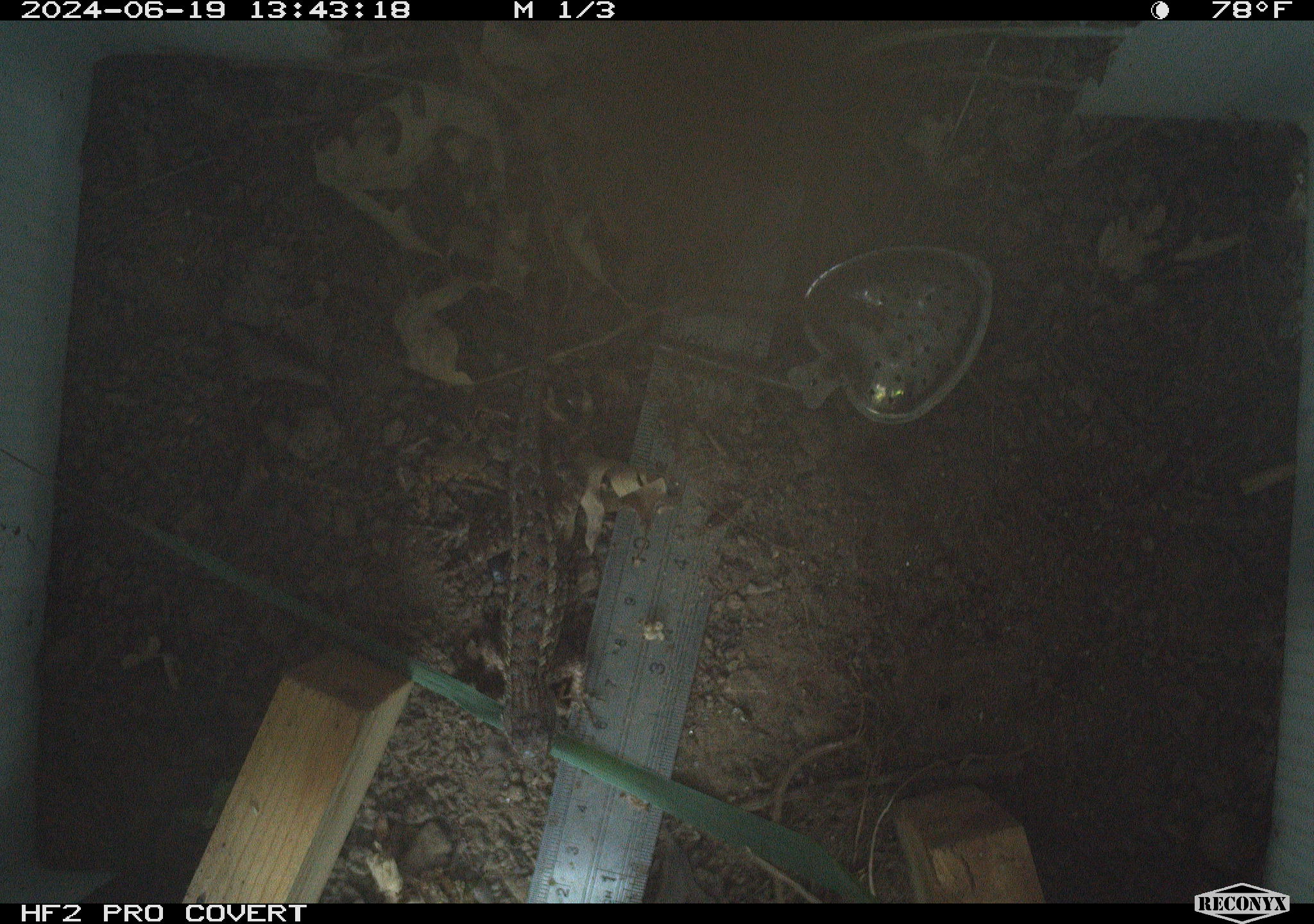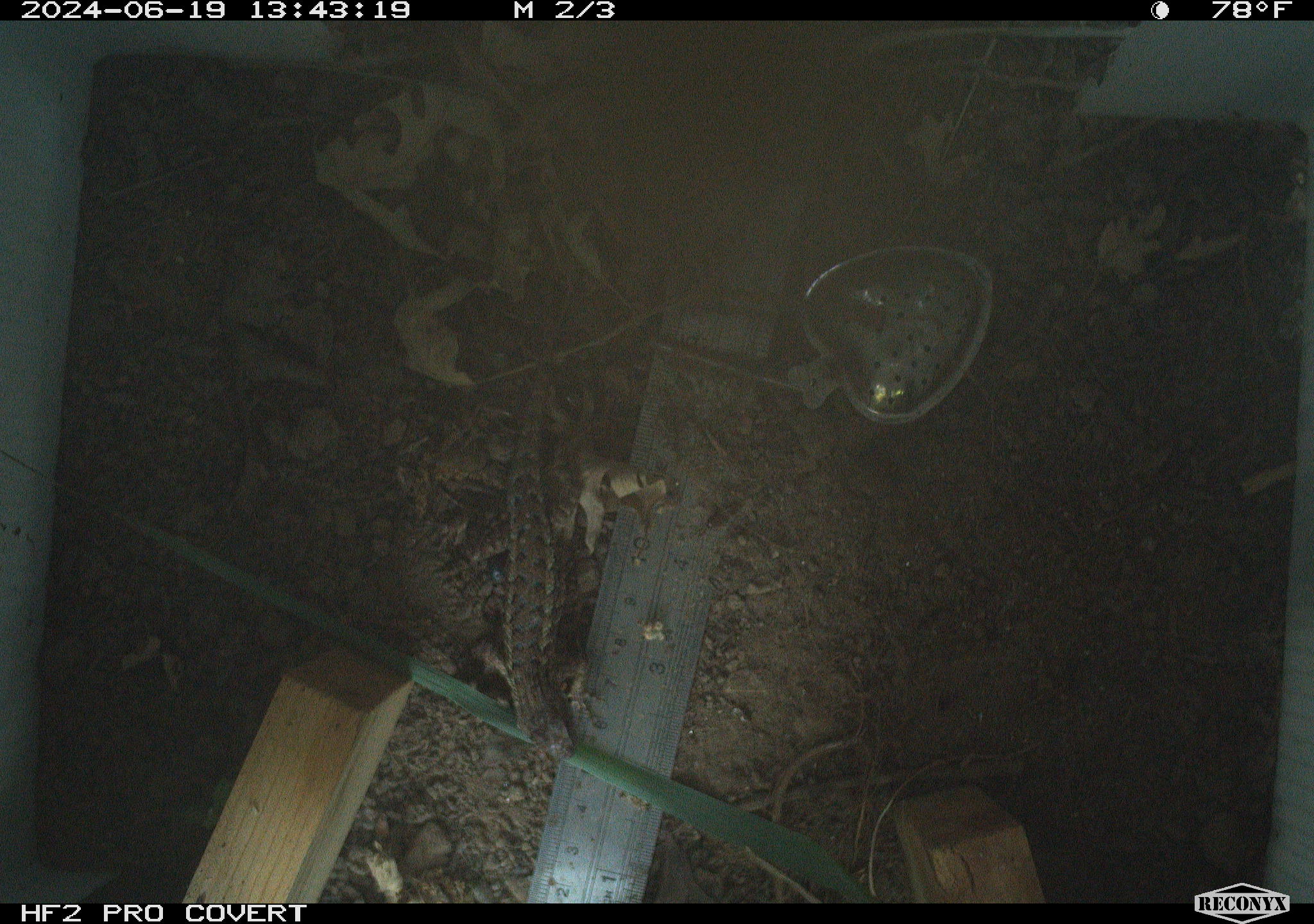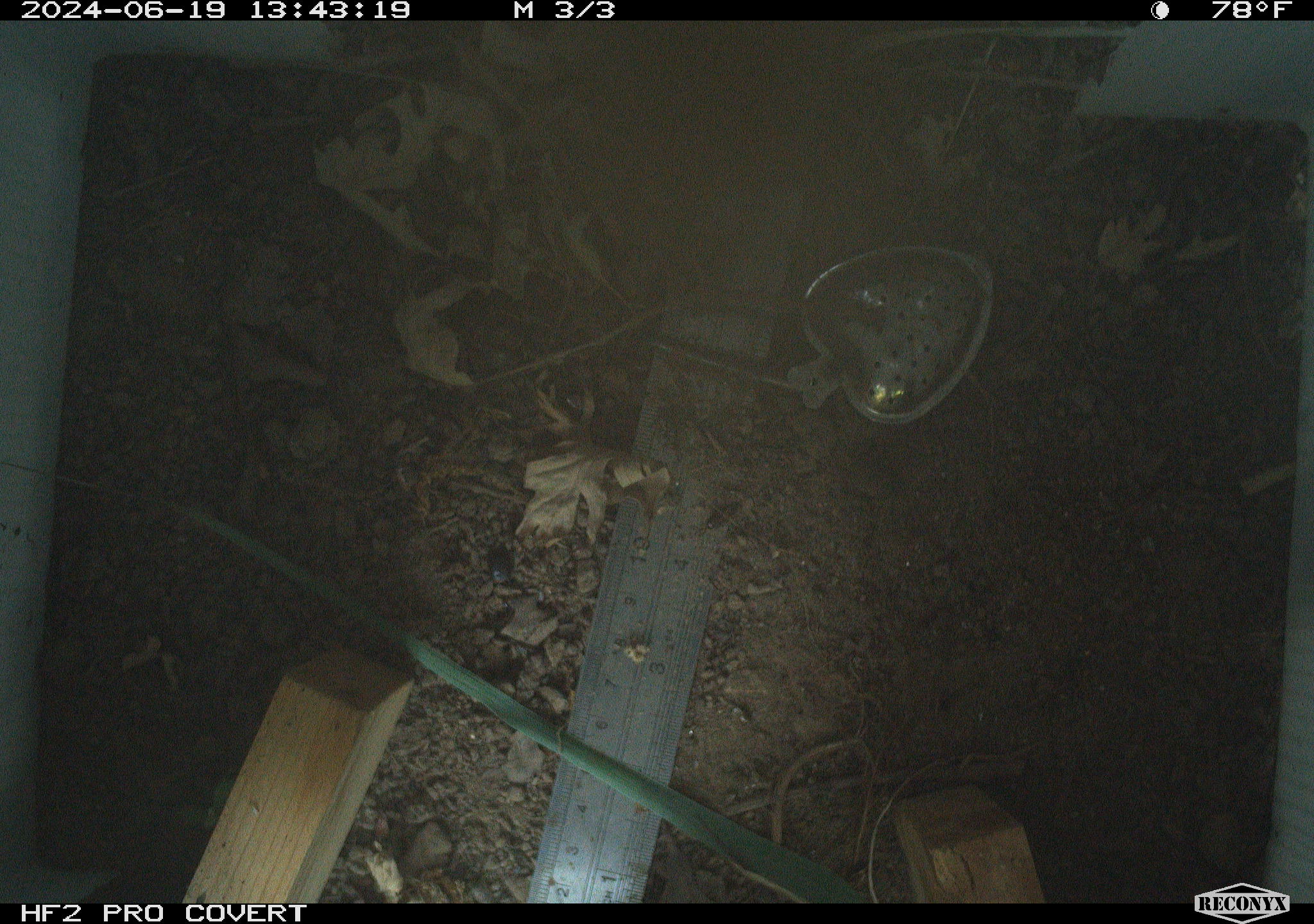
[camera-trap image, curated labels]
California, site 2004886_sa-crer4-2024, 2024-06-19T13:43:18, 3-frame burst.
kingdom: Animalia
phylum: Chordata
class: Reptilia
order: Squamata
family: Phrynosomatidae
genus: Sceloporus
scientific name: Sceloporus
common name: spiny lizards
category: sceloporus species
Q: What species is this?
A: Sceloporus species (spiny lizards) (Sceloporus).